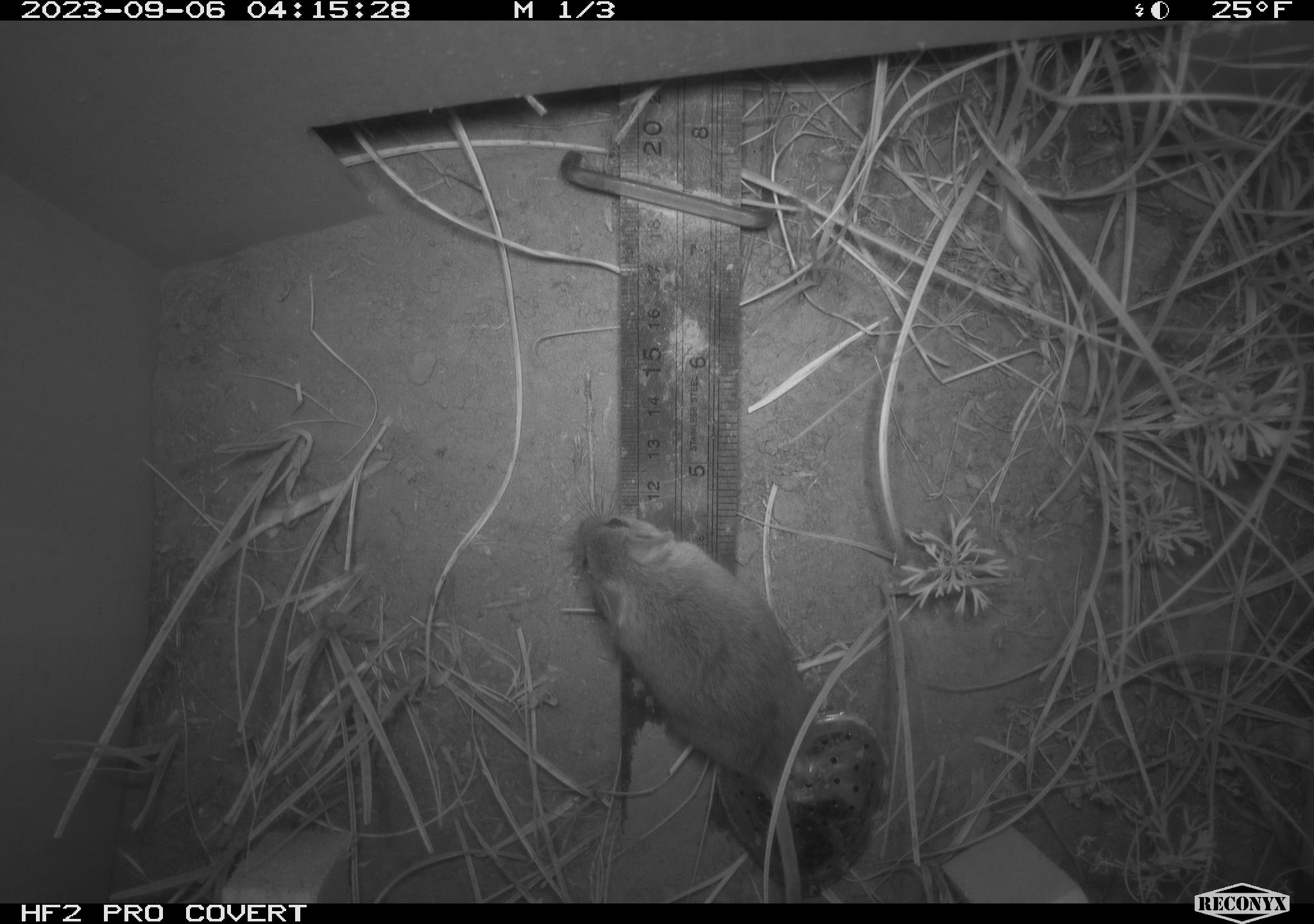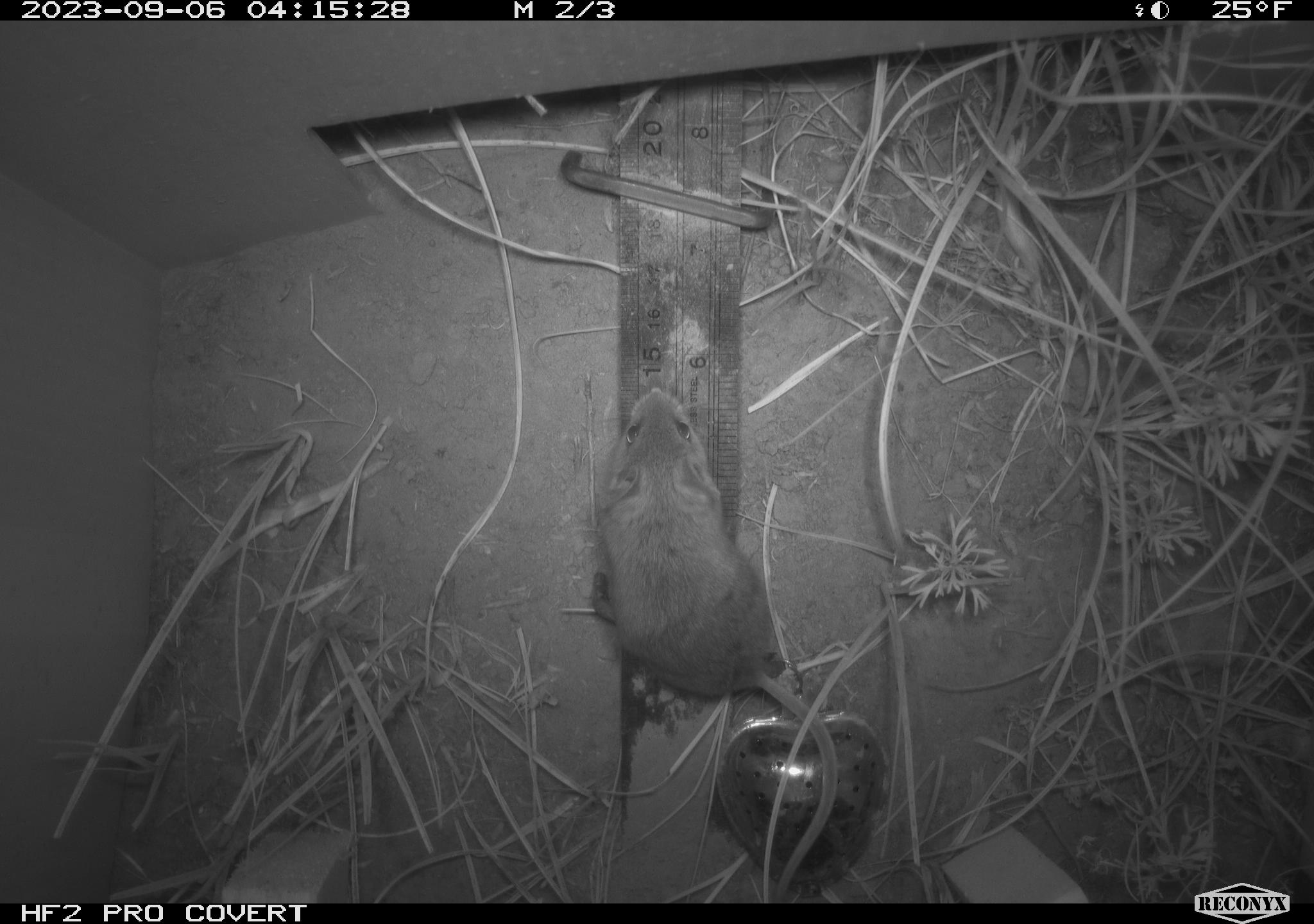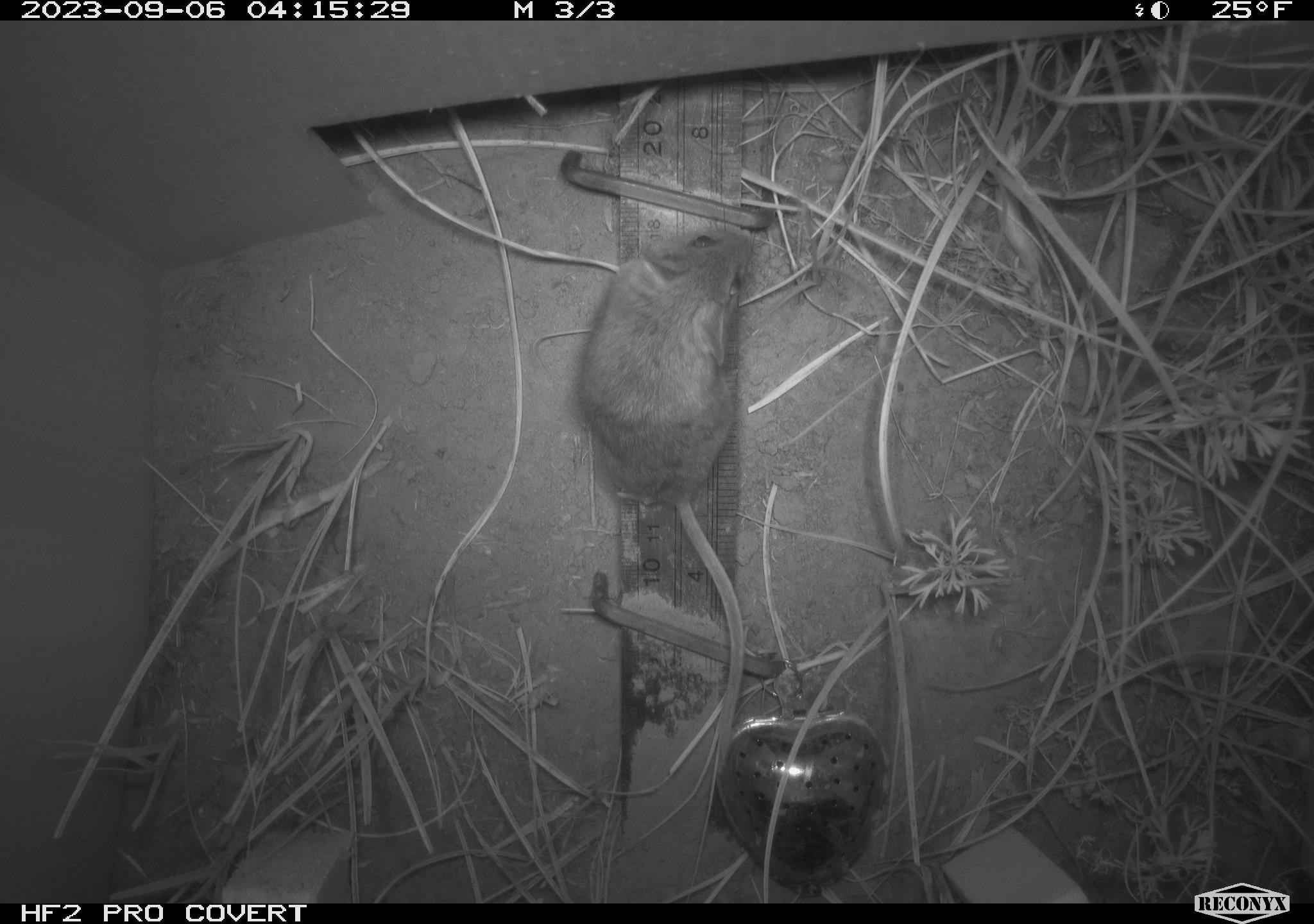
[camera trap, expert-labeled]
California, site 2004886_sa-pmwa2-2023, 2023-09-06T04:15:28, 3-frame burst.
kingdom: Animalia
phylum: Chordata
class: Mammalia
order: Rodentia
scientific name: Rodentia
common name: mouse species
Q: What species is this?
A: Mouse species (Rodentia).